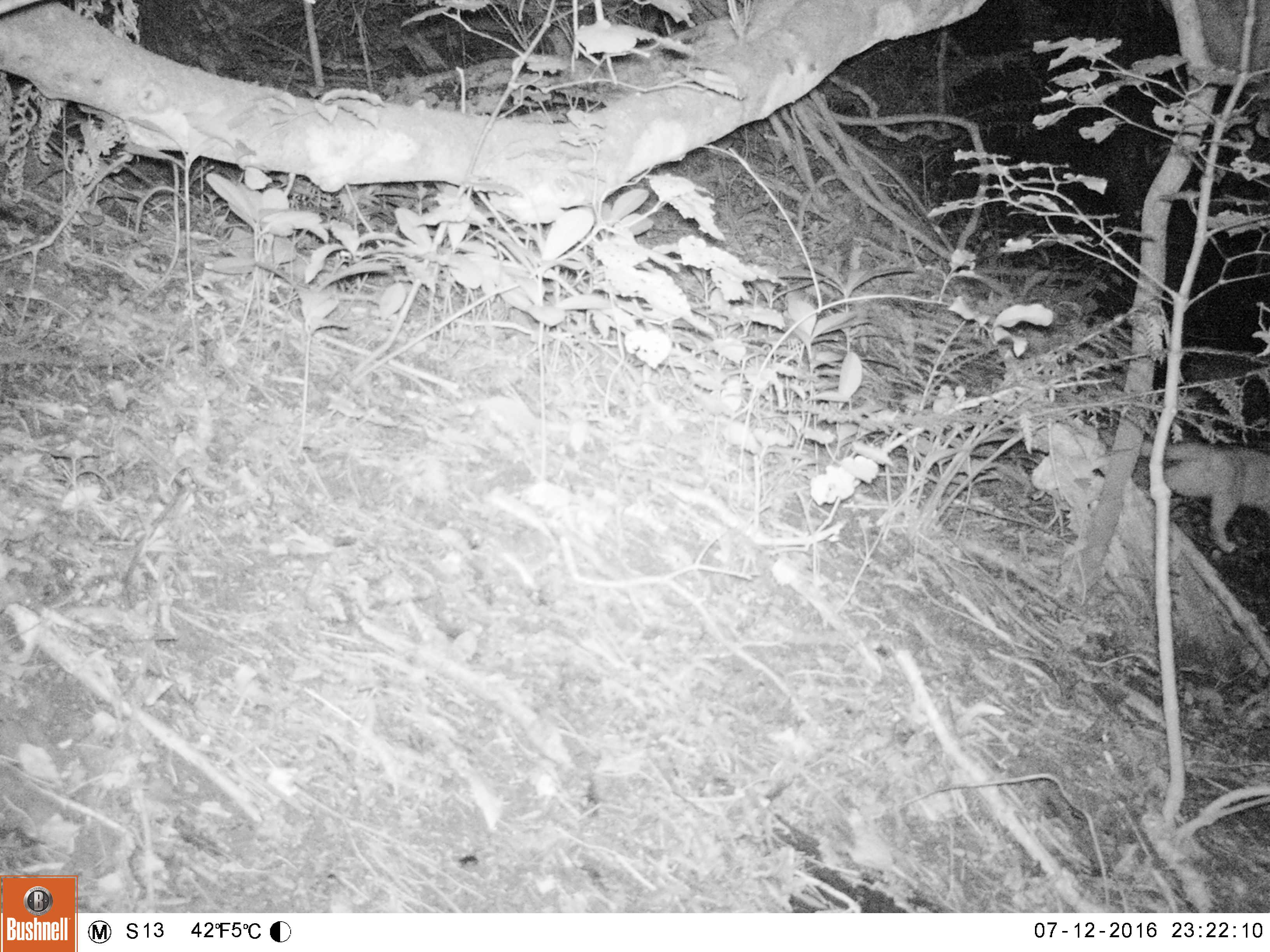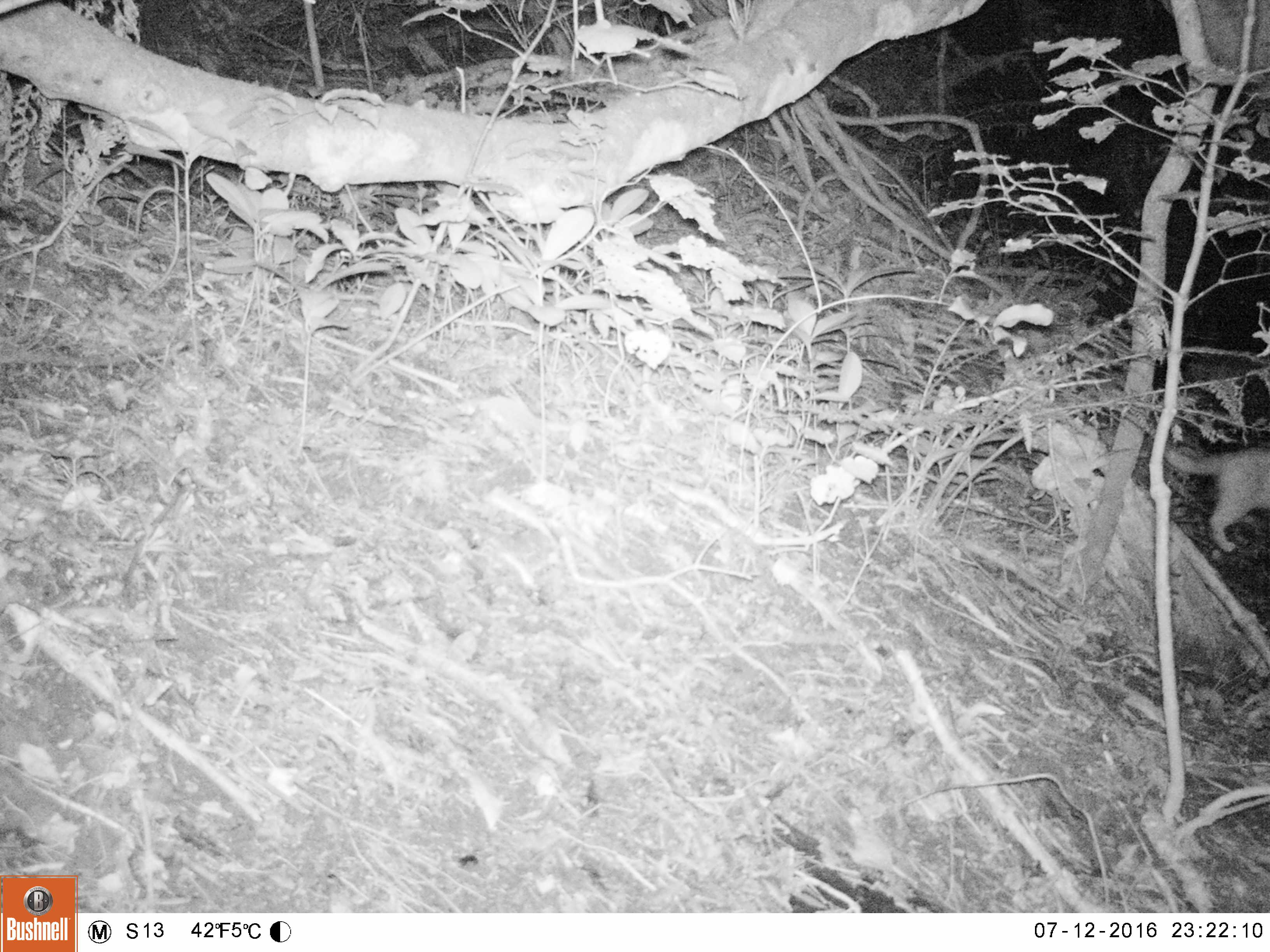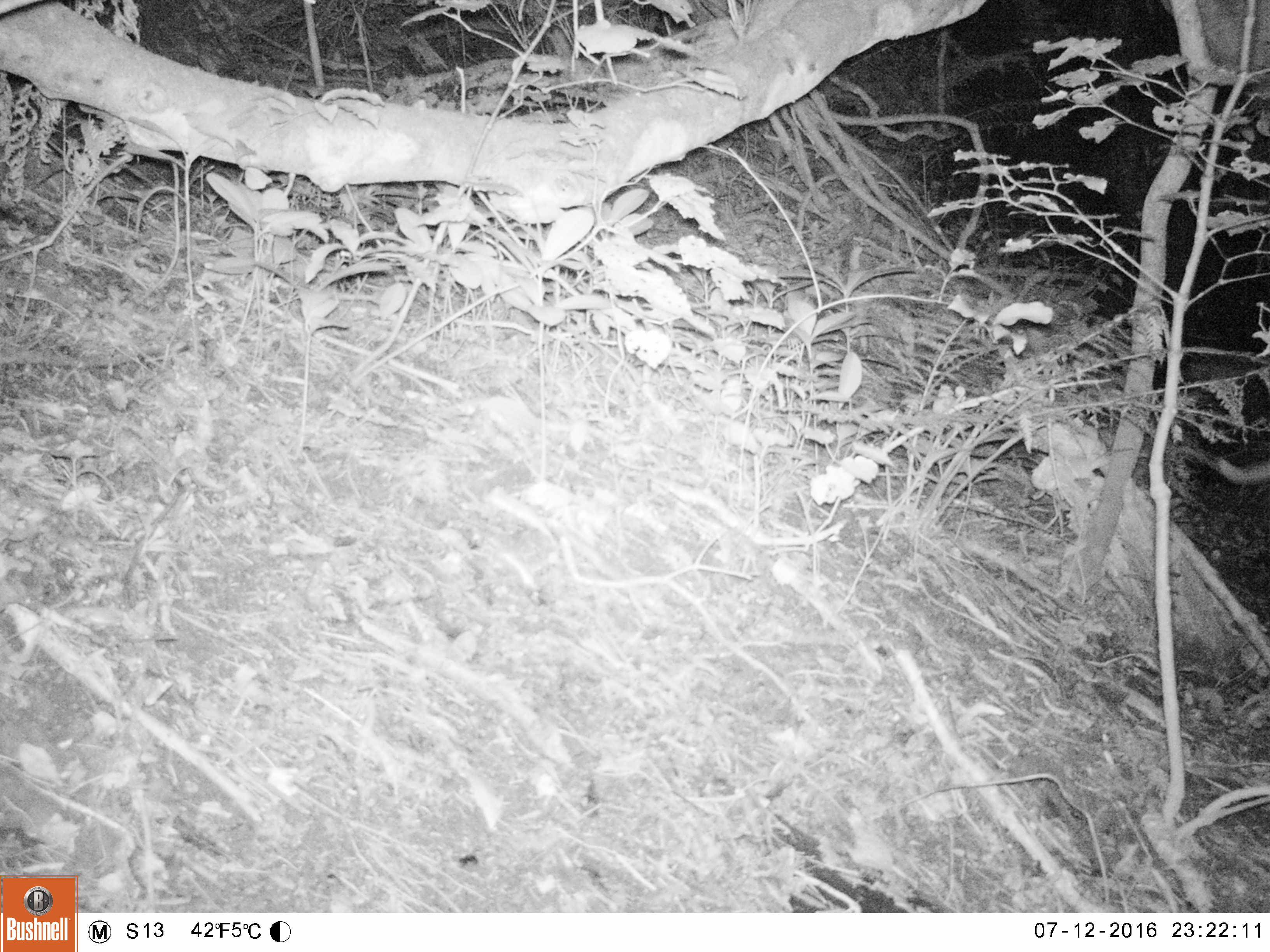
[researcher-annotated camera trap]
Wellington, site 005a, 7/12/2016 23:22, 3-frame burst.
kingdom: Animalia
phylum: Chordata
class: Mammalia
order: Carnivora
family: Felidae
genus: Felis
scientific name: Felis catus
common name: cat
Cat (Felis catus).